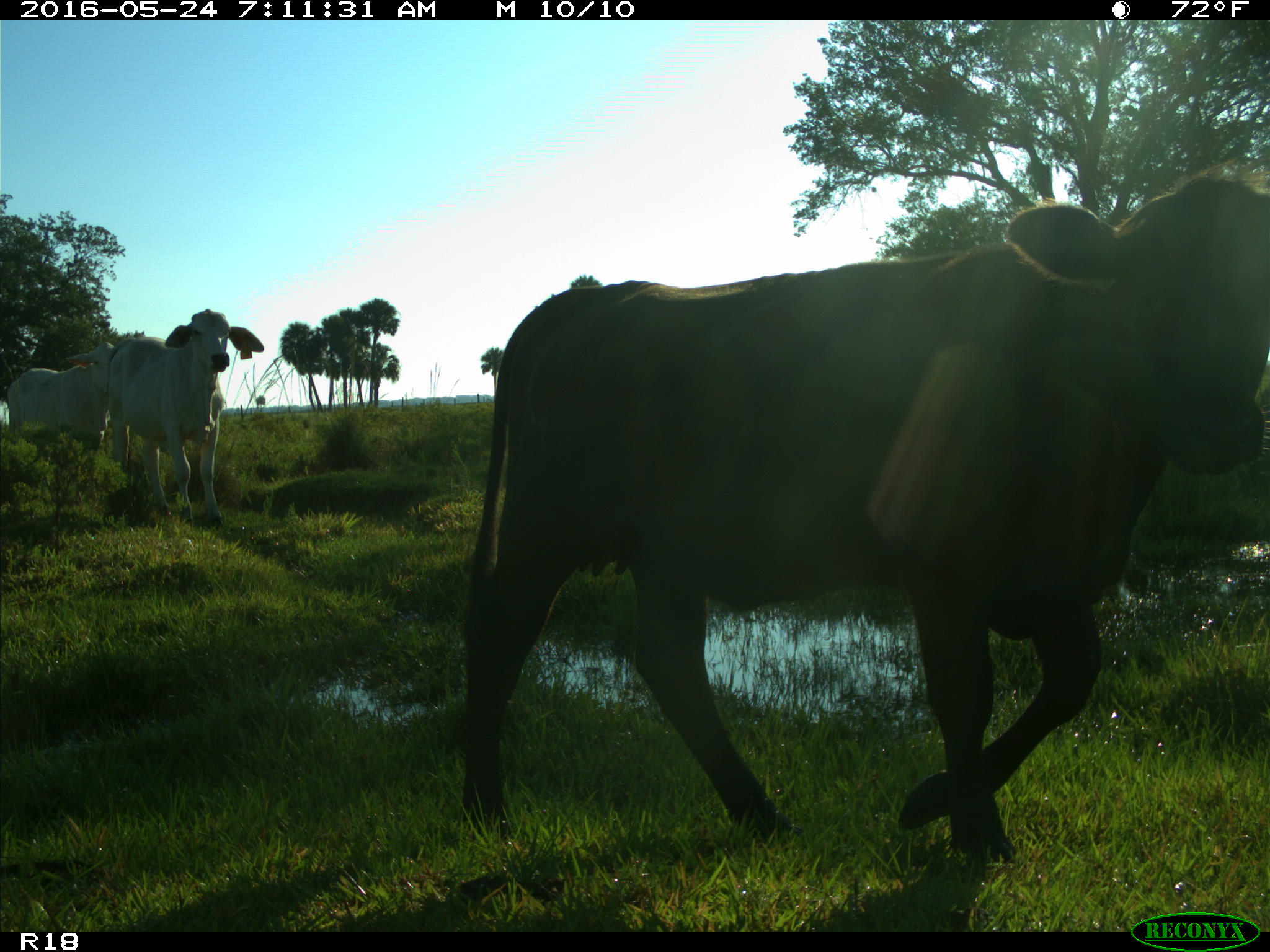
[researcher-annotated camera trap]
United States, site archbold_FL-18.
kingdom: Animalia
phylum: Chordata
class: Mammalia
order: Artiodactyla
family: Bovidae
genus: Bos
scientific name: Bos taurus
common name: domestic cow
Bos taurus (domestic cow).